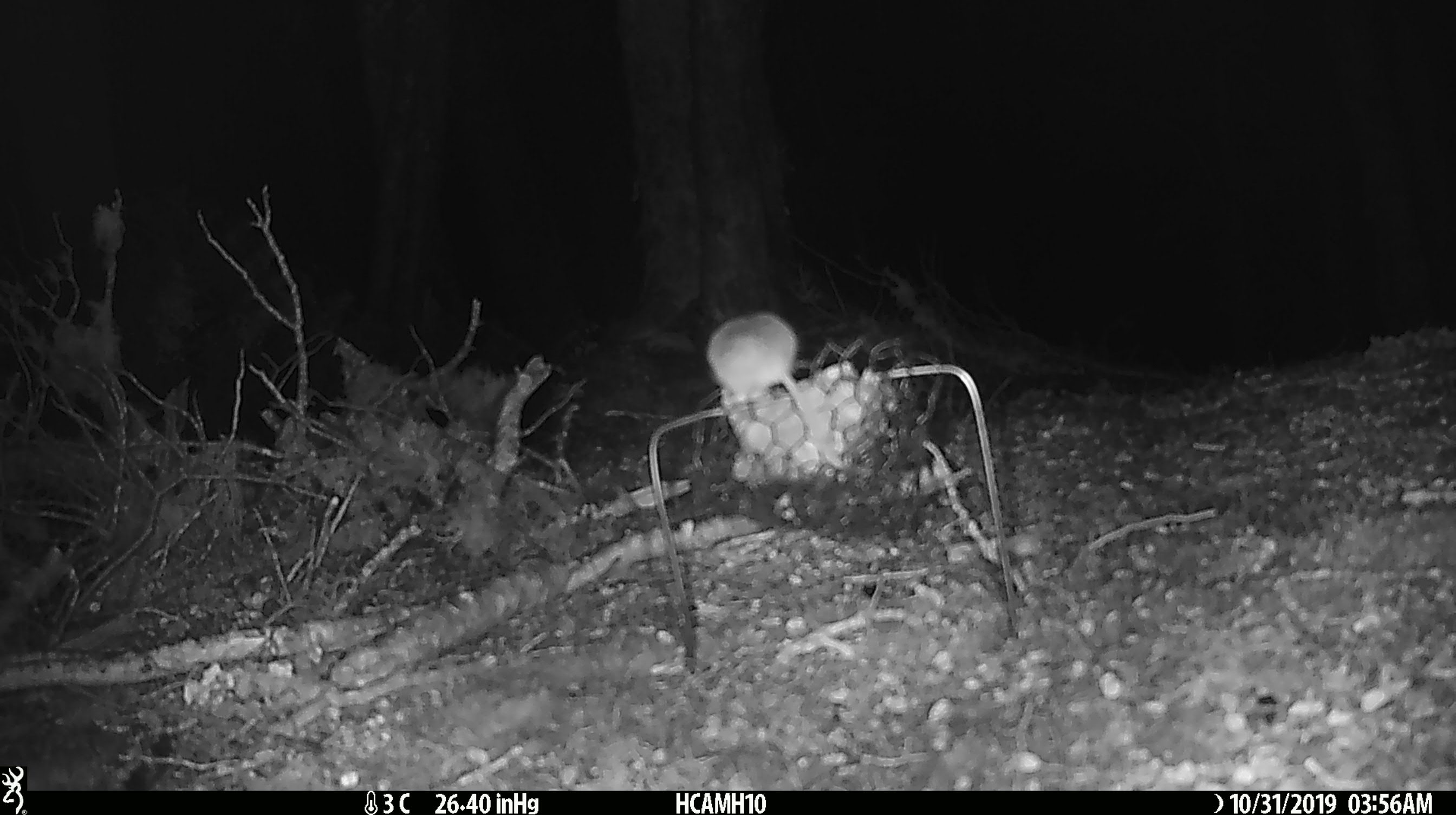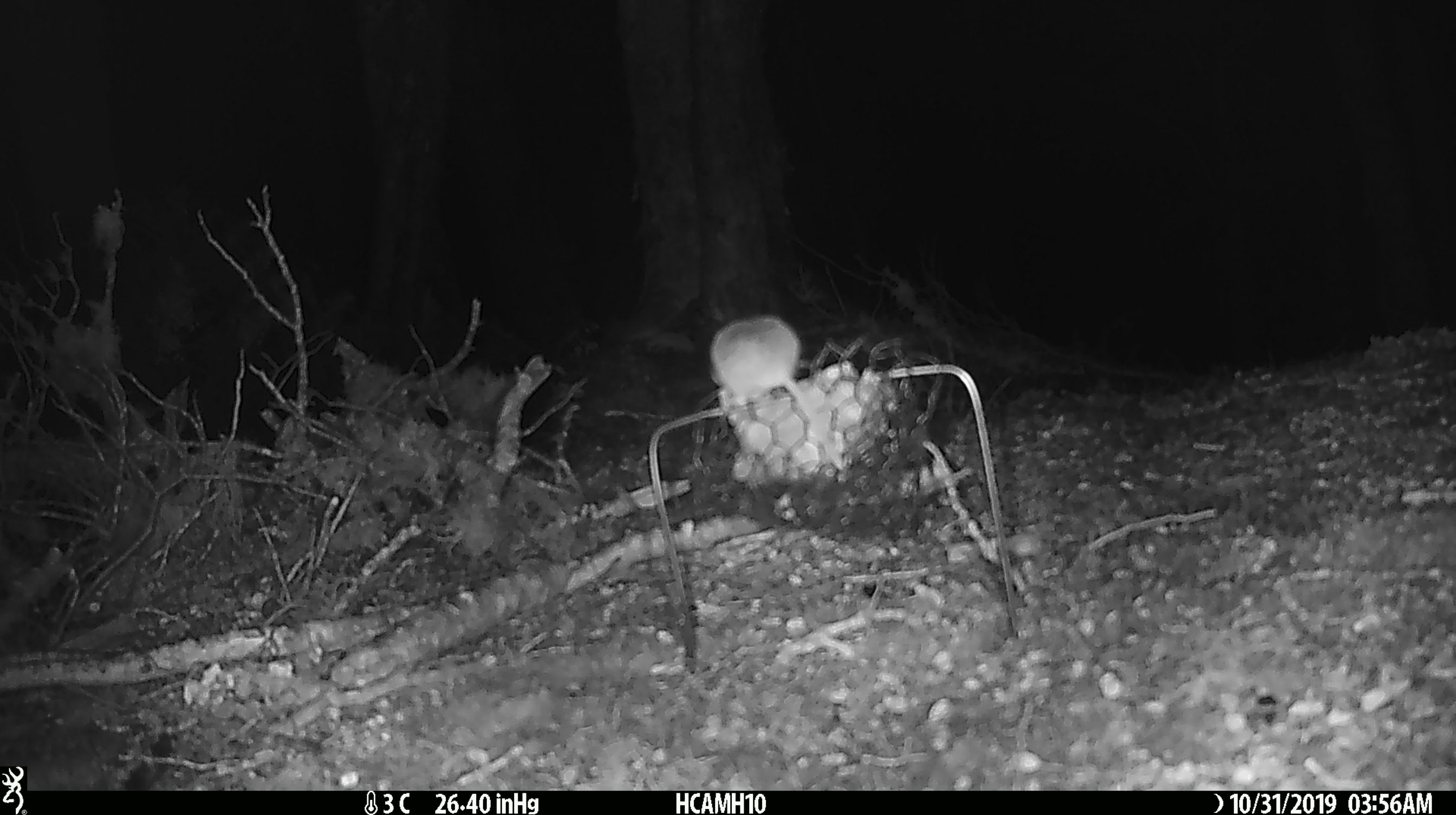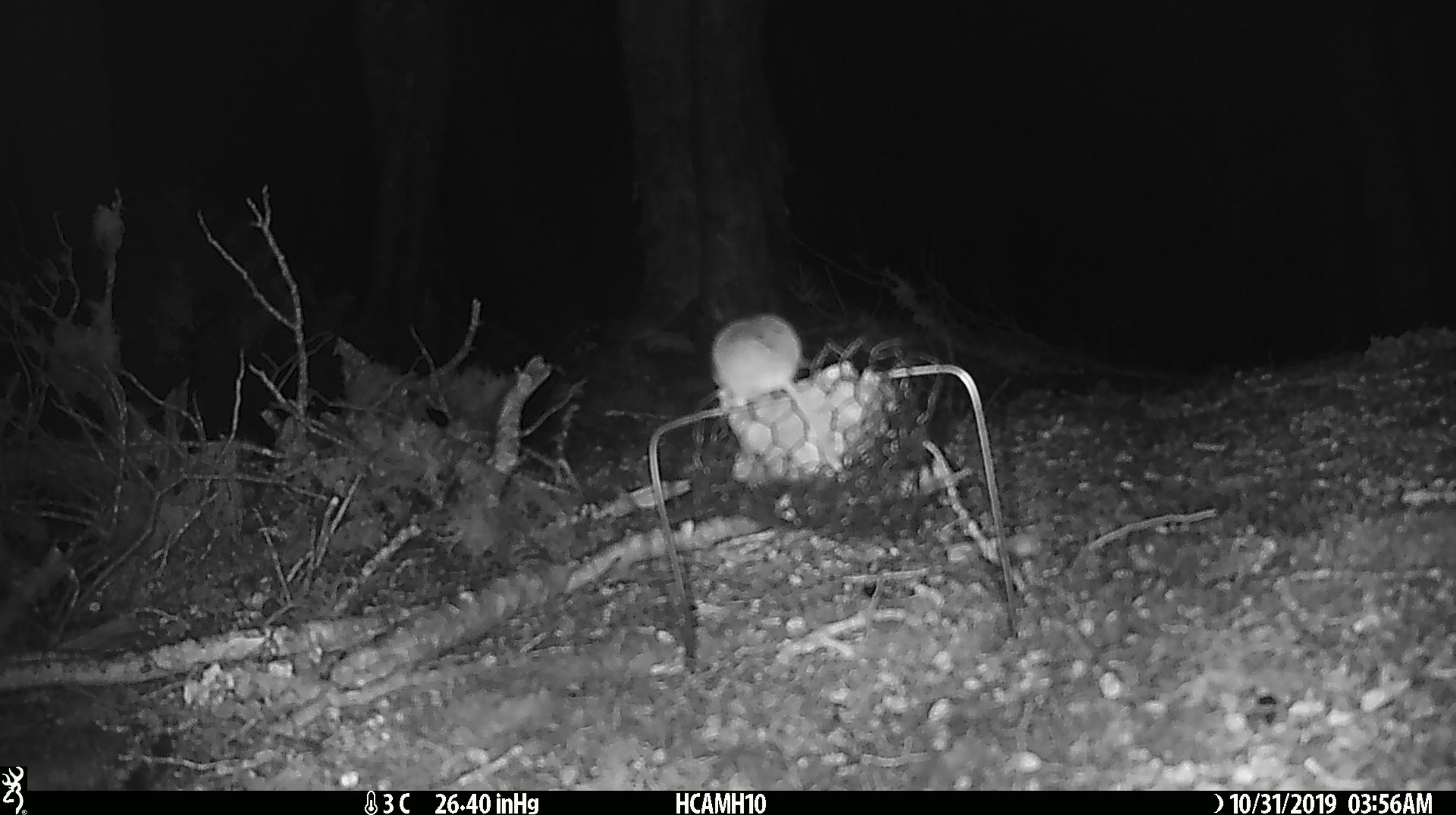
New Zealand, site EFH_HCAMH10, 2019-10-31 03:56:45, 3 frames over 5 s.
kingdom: Animalia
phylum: Chordata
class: Mammalia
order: Rodentia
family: Muridae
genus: Mus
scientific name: Mus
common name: mouse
Mouse (Mus).